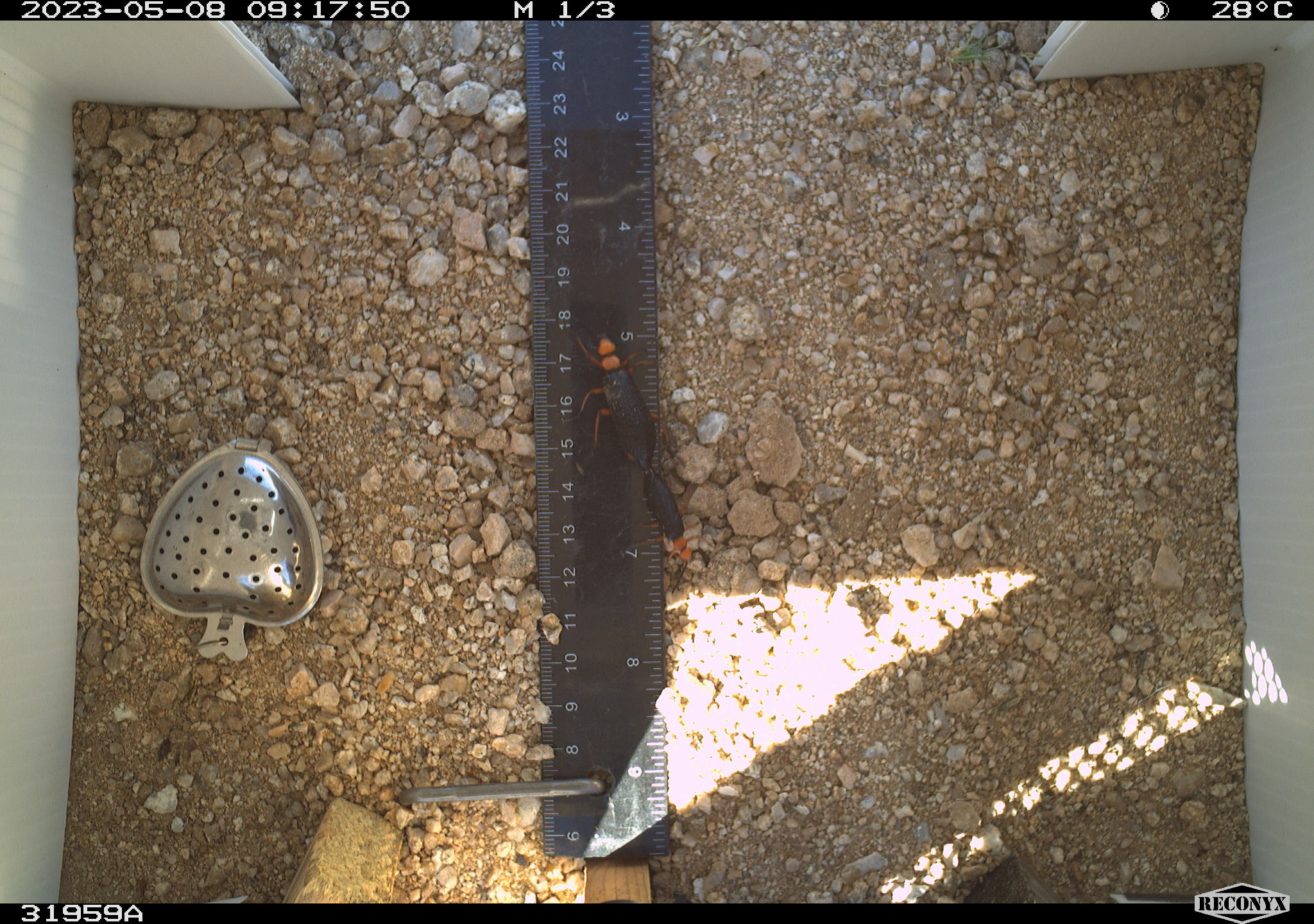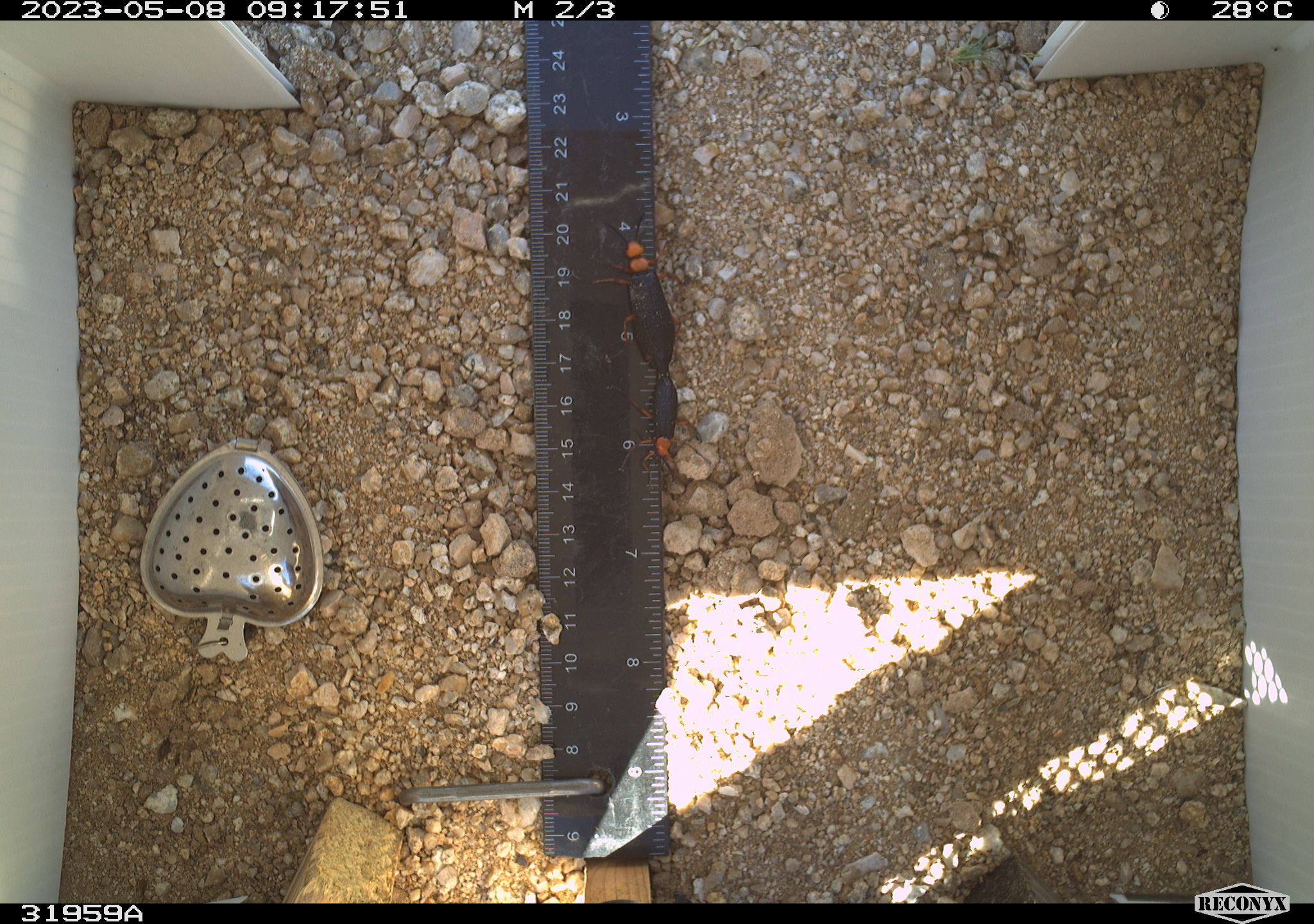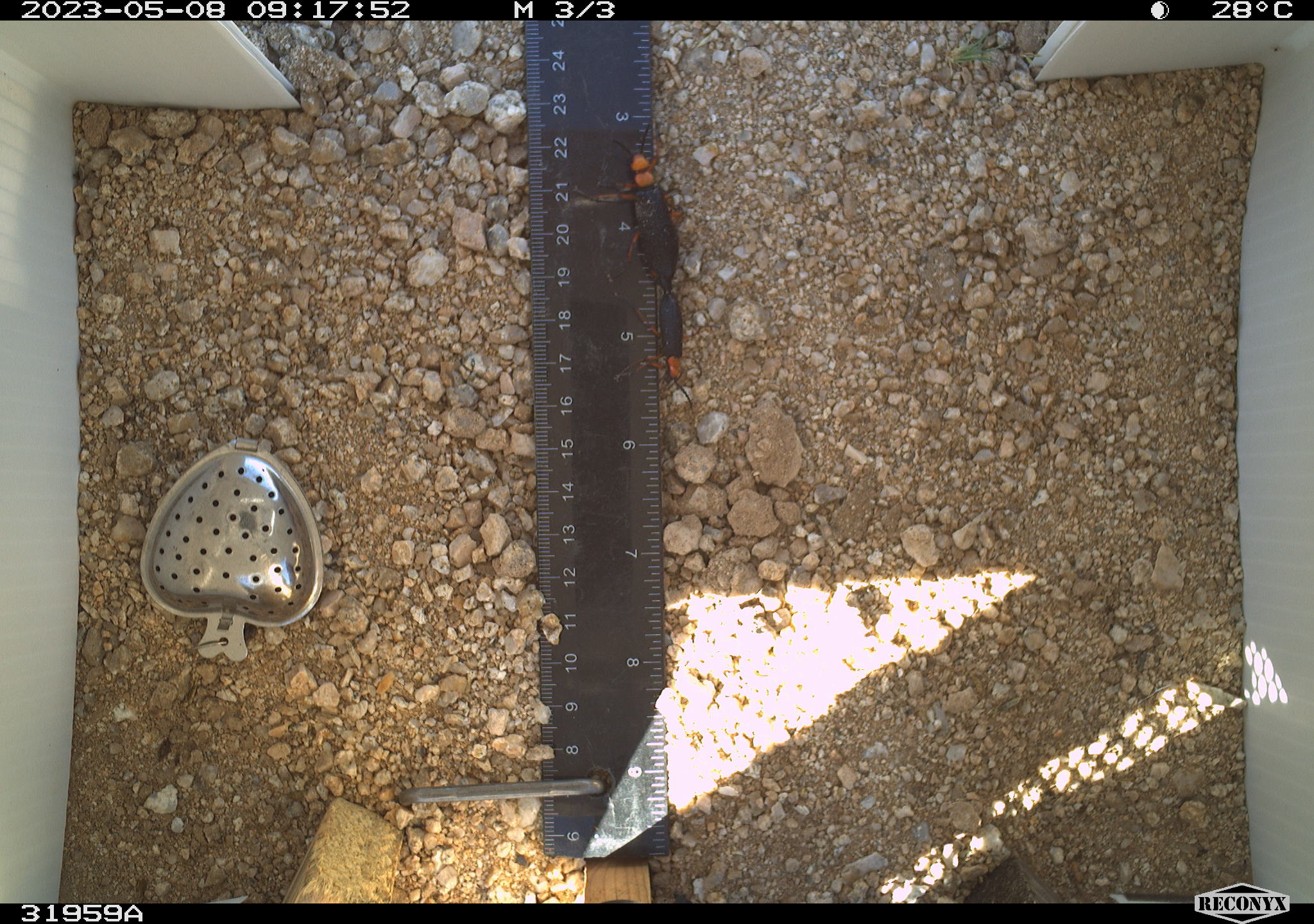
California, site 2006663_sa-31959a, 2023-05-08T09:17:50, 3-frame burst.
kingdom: Animalia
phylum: Arthropoda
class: Insecta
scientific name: Insecta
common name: insect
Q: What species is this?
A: Insect (Insecta).